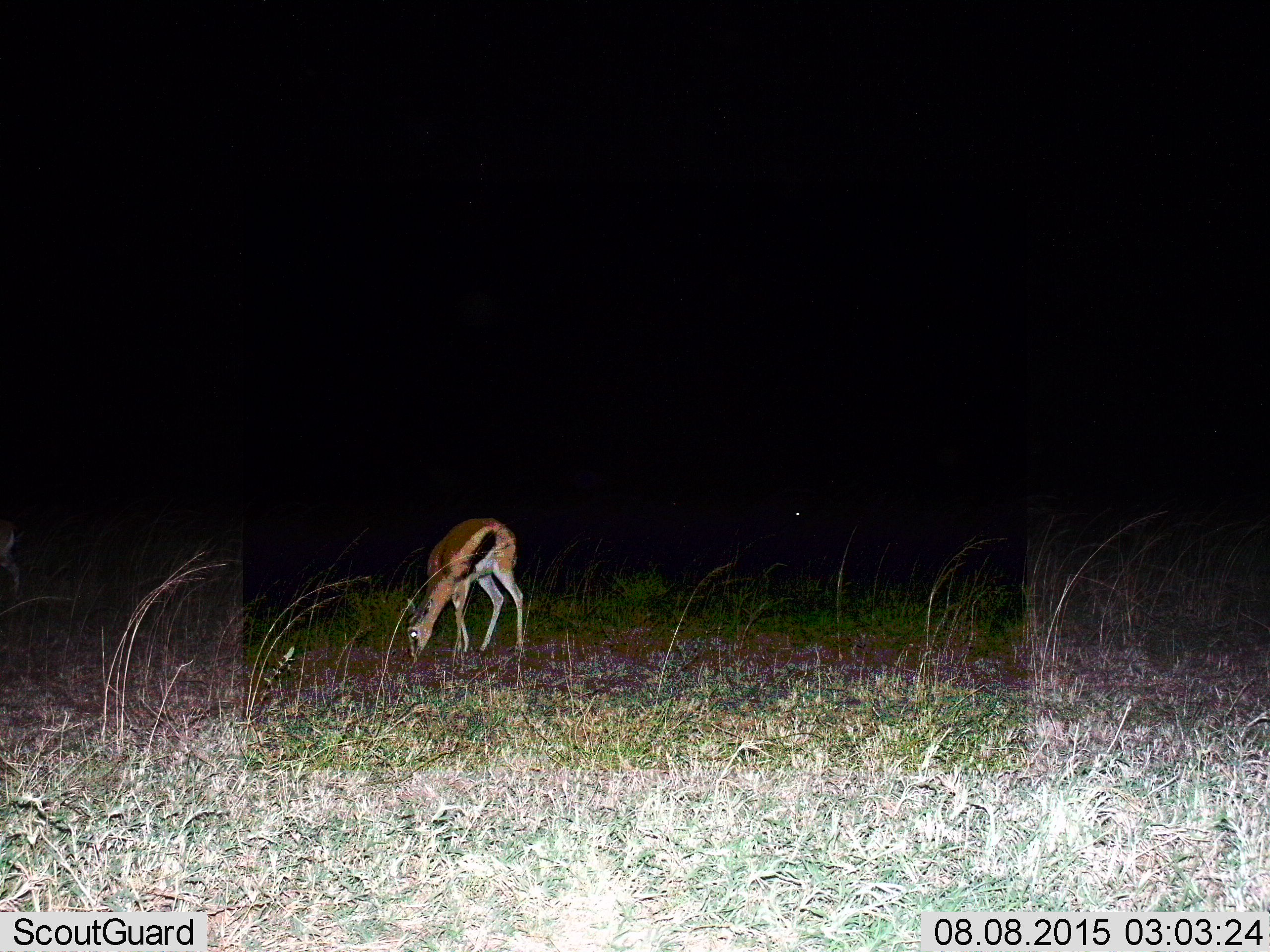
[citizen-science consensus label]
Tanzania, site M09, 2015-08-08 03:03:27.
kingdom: Animalia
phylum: Chordata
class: Mammalia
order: Artiodactyla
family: Bovidae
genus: Eudorcas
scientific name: Eudorcas thomsonii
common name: thomson's gazelle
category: gazellethomsons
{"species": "gazellethomsons (thomson's gazelle) (Eudorcas thomsonii)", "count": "1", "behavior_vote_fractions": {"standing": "30%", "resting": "0%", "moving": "0%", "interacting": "0%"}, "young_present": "0%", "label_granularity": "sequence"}